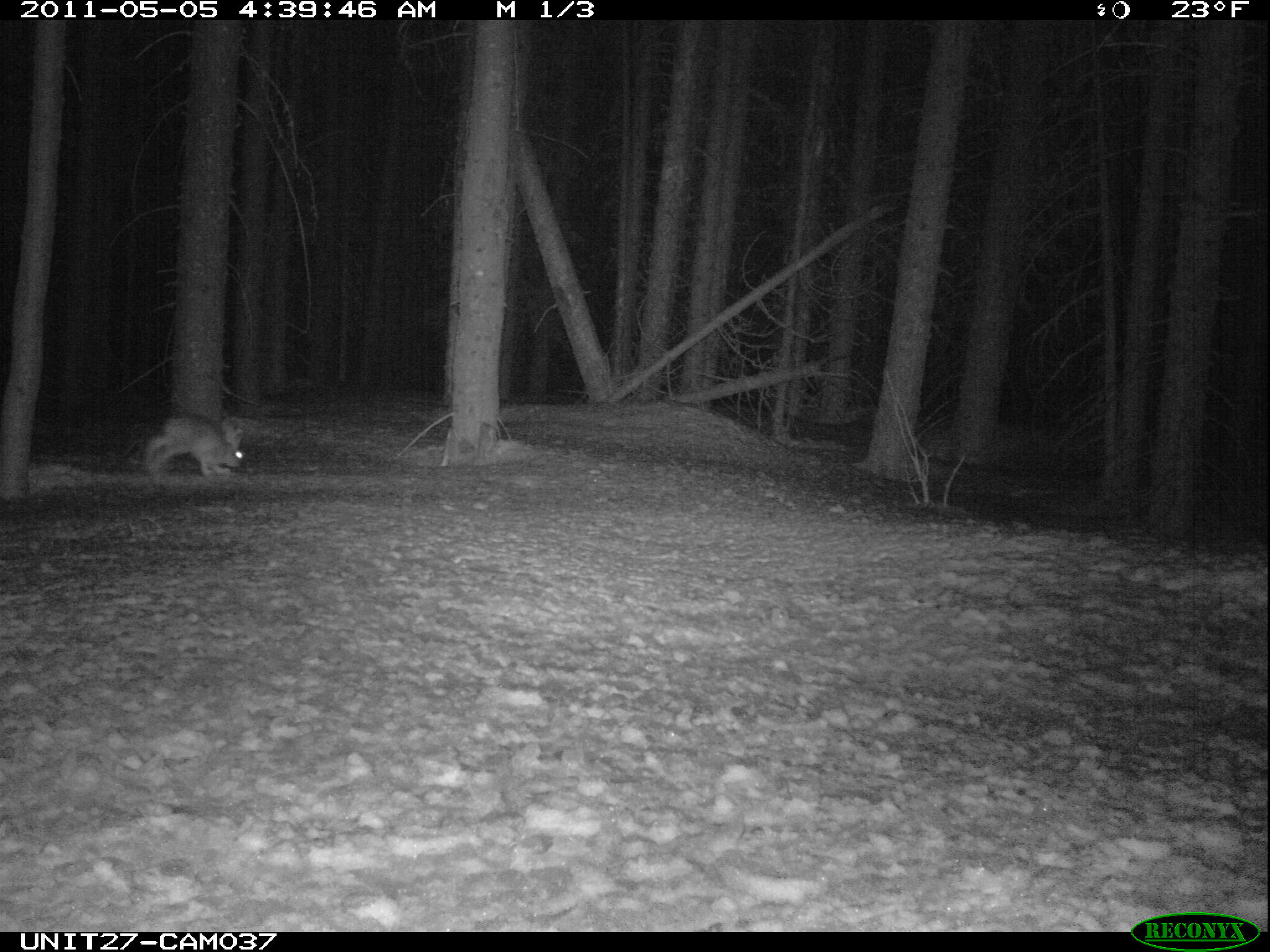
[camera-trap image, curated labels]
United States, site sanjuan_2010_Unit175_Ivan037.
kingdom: Animalia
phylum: Chordata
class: Mammalia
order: Lagomorpha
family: Leporidae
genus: Lepus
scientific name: Lepus americanus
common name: snowshoe hare